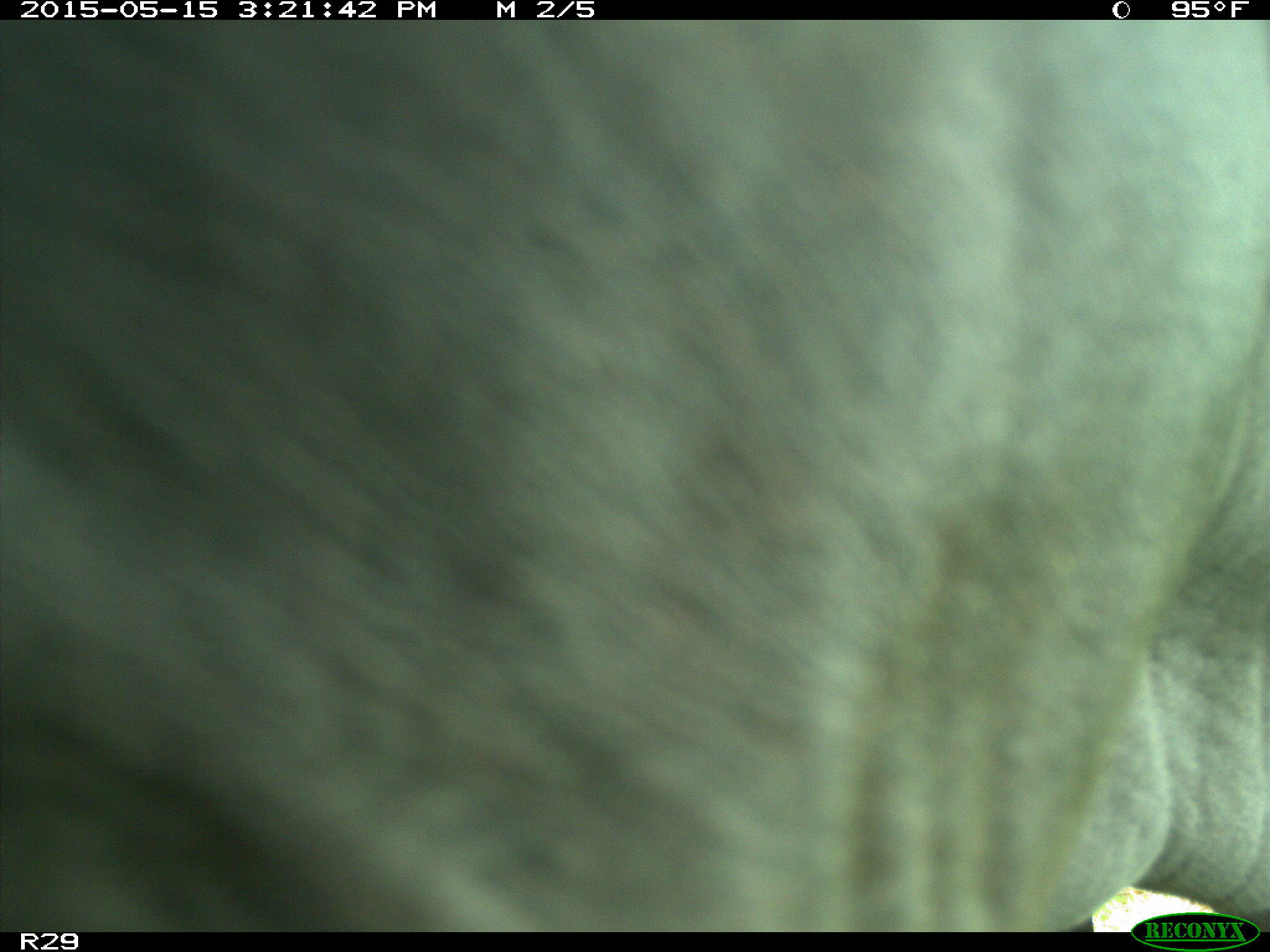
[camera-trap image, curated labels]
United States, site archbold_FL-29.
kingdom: Animalia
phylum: Chordata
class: Mammalia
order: Artiodactyla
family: Bovidae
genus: Bos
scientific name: Bos taurus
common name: domestic cow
Bos taurus (domestic cow).